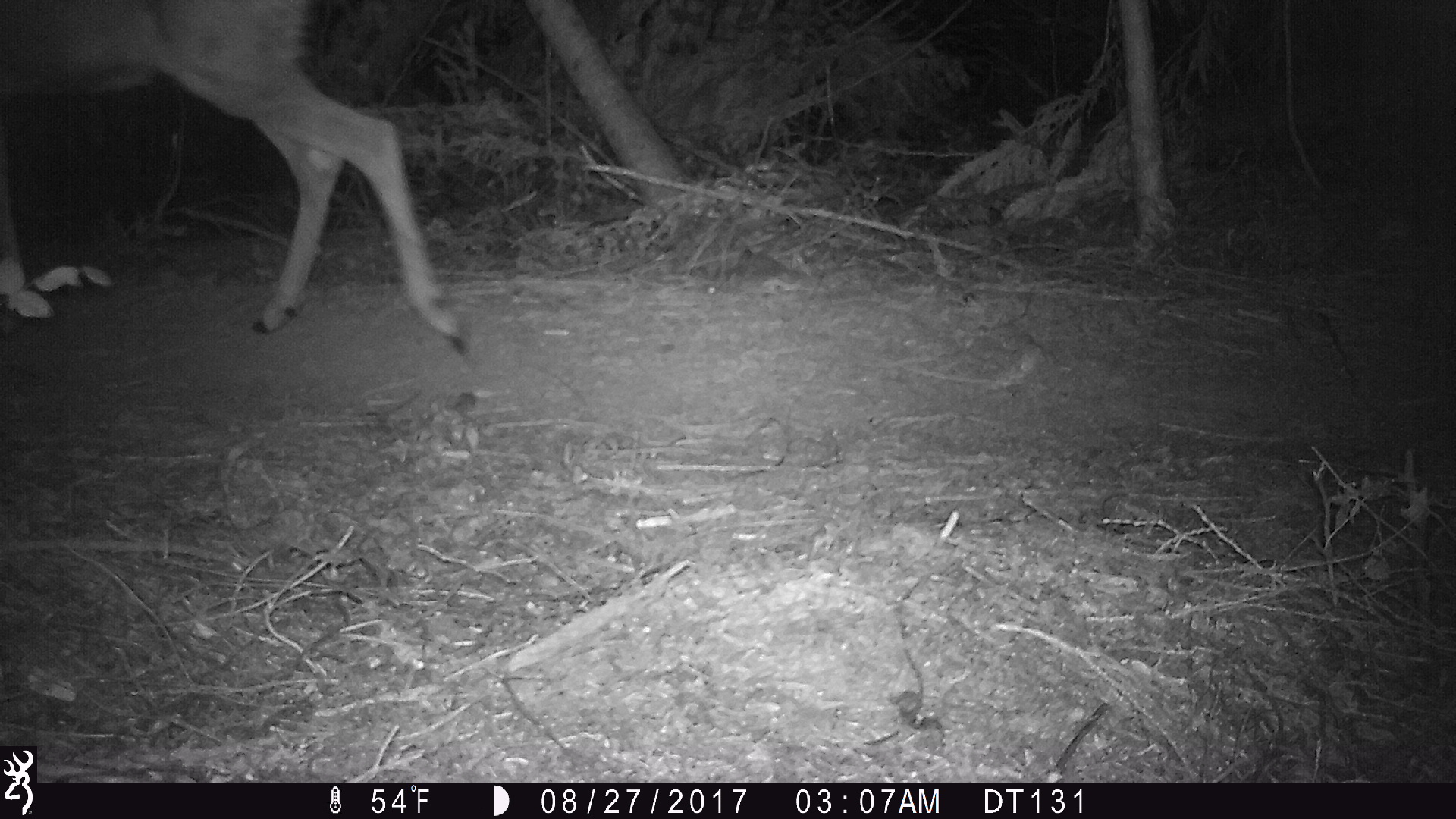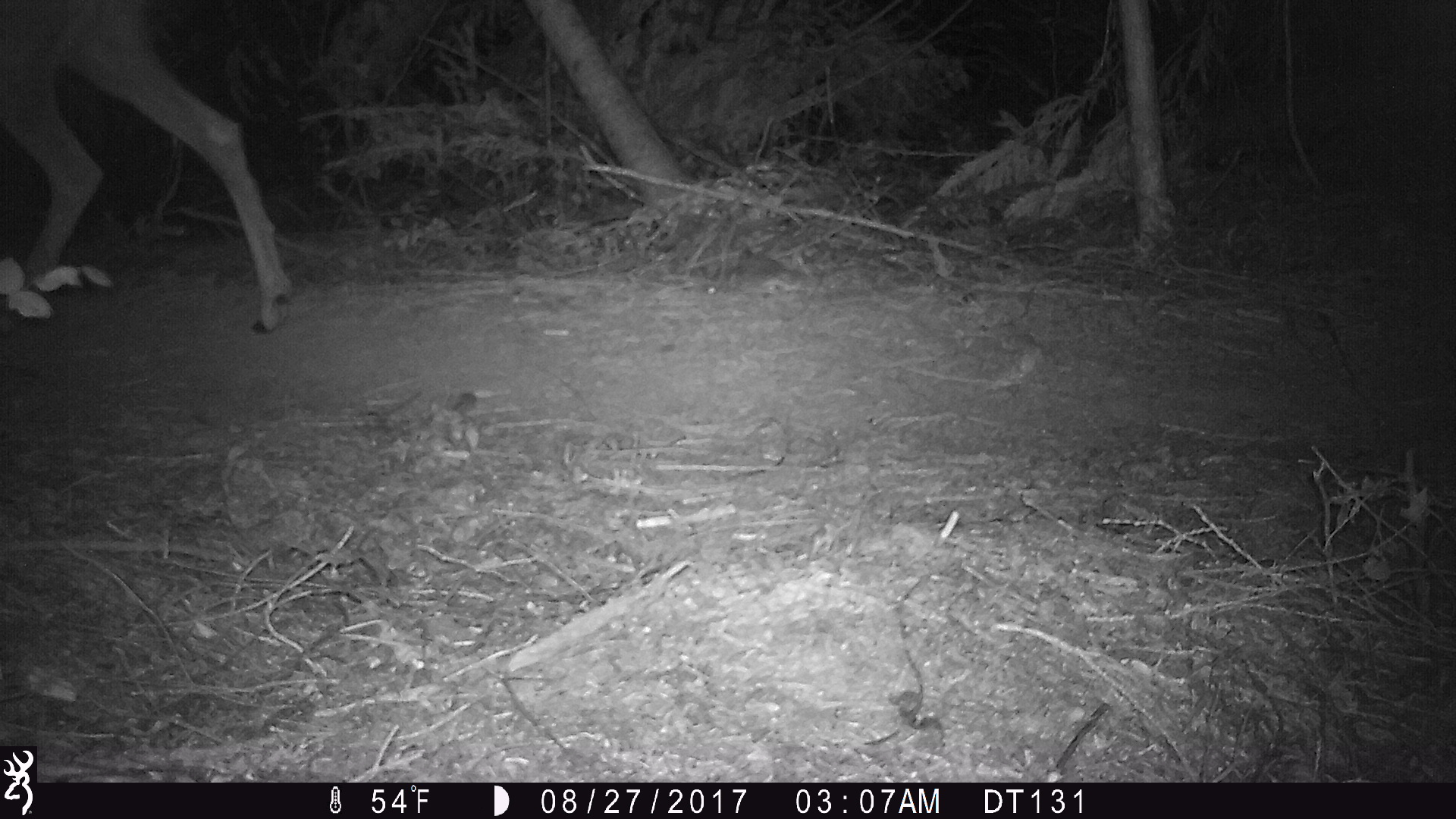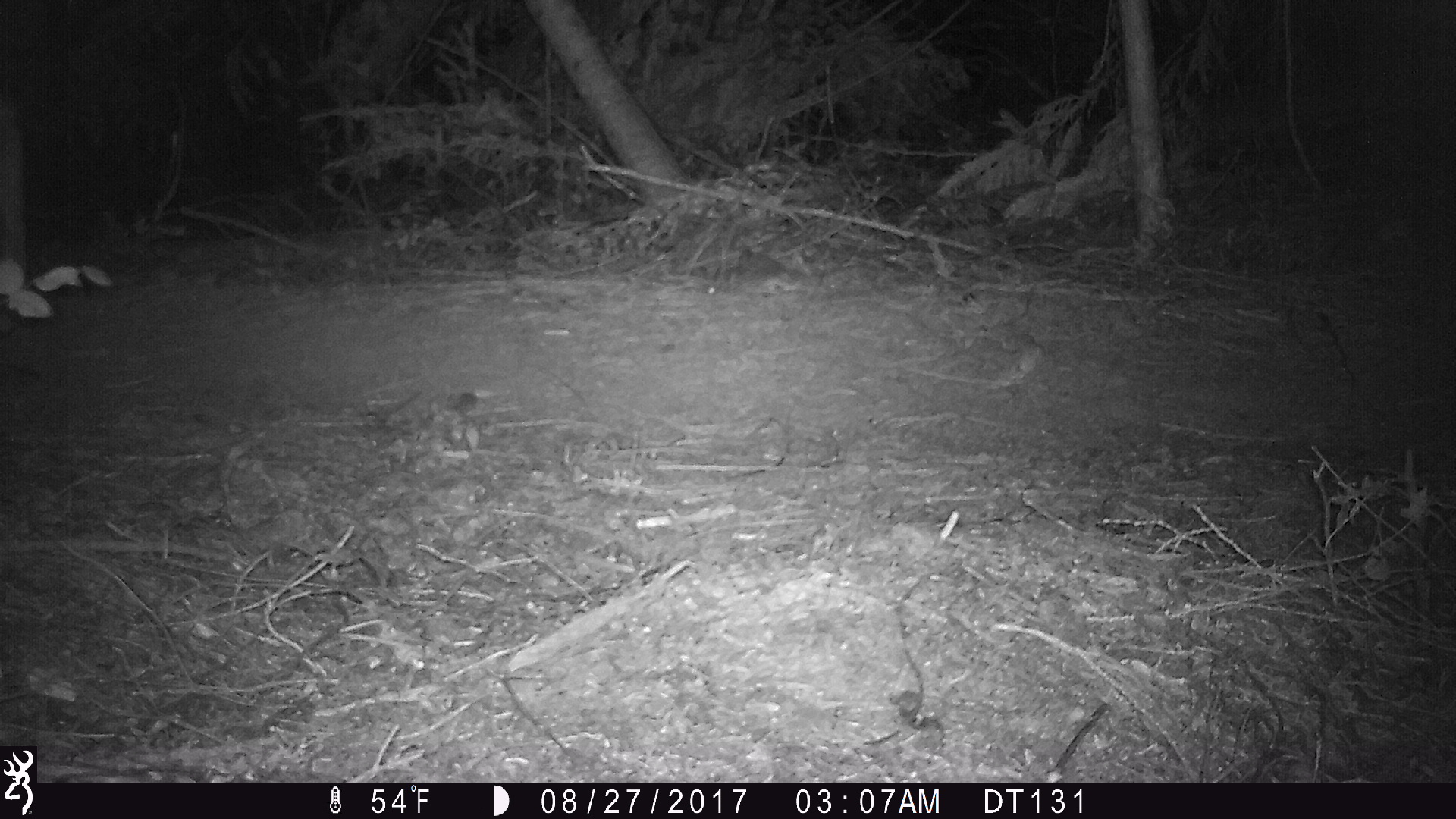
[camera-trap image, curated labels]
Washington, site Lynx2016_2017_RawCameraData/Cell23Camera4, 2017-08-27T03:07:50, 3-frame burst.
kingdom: Animalia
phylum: Chordata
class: Mammalia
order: Artiodactyla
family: Cervidae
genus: Odocoileus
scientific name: Odocoileus hemionus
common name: mule deer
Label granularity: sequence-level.